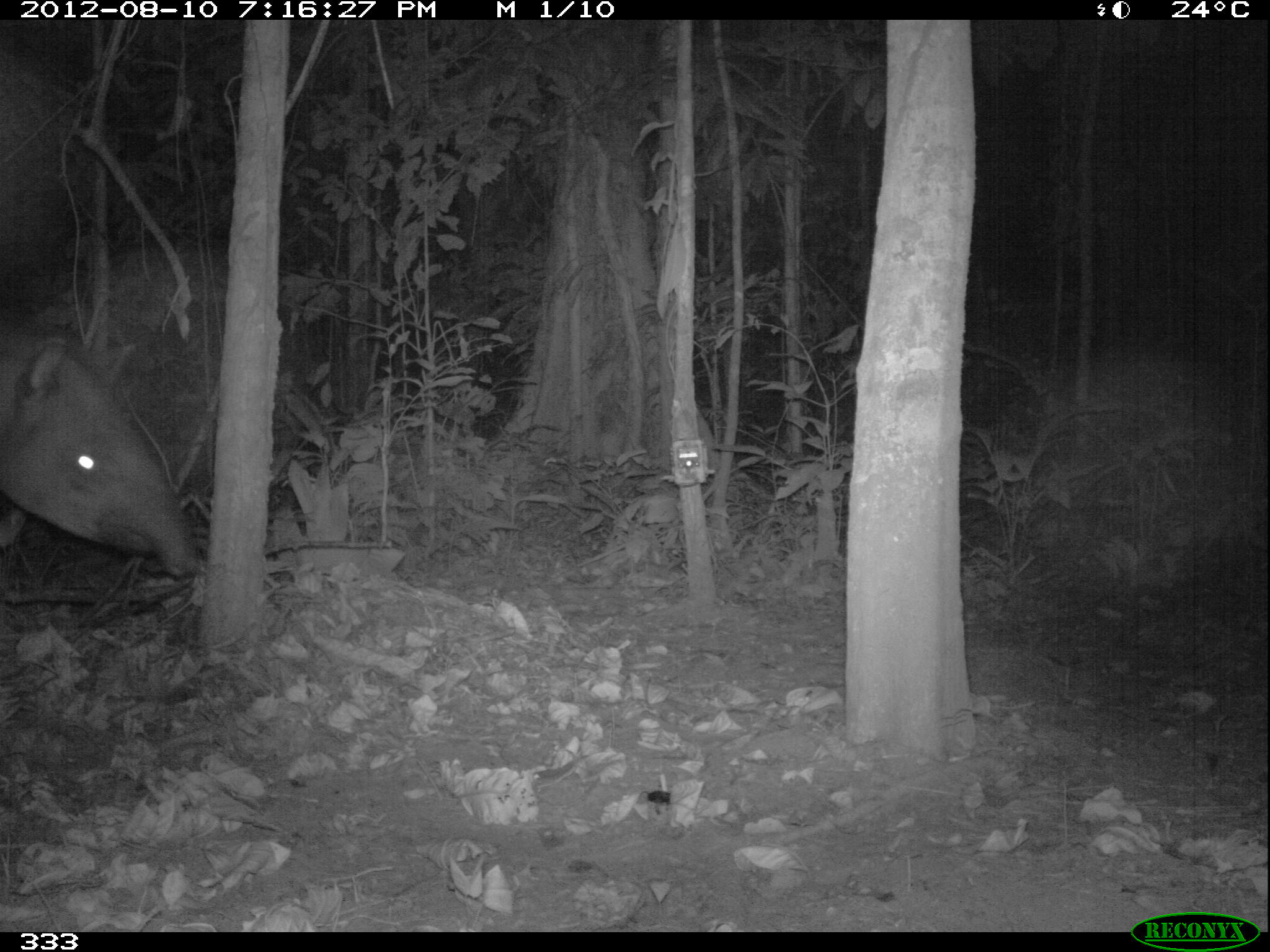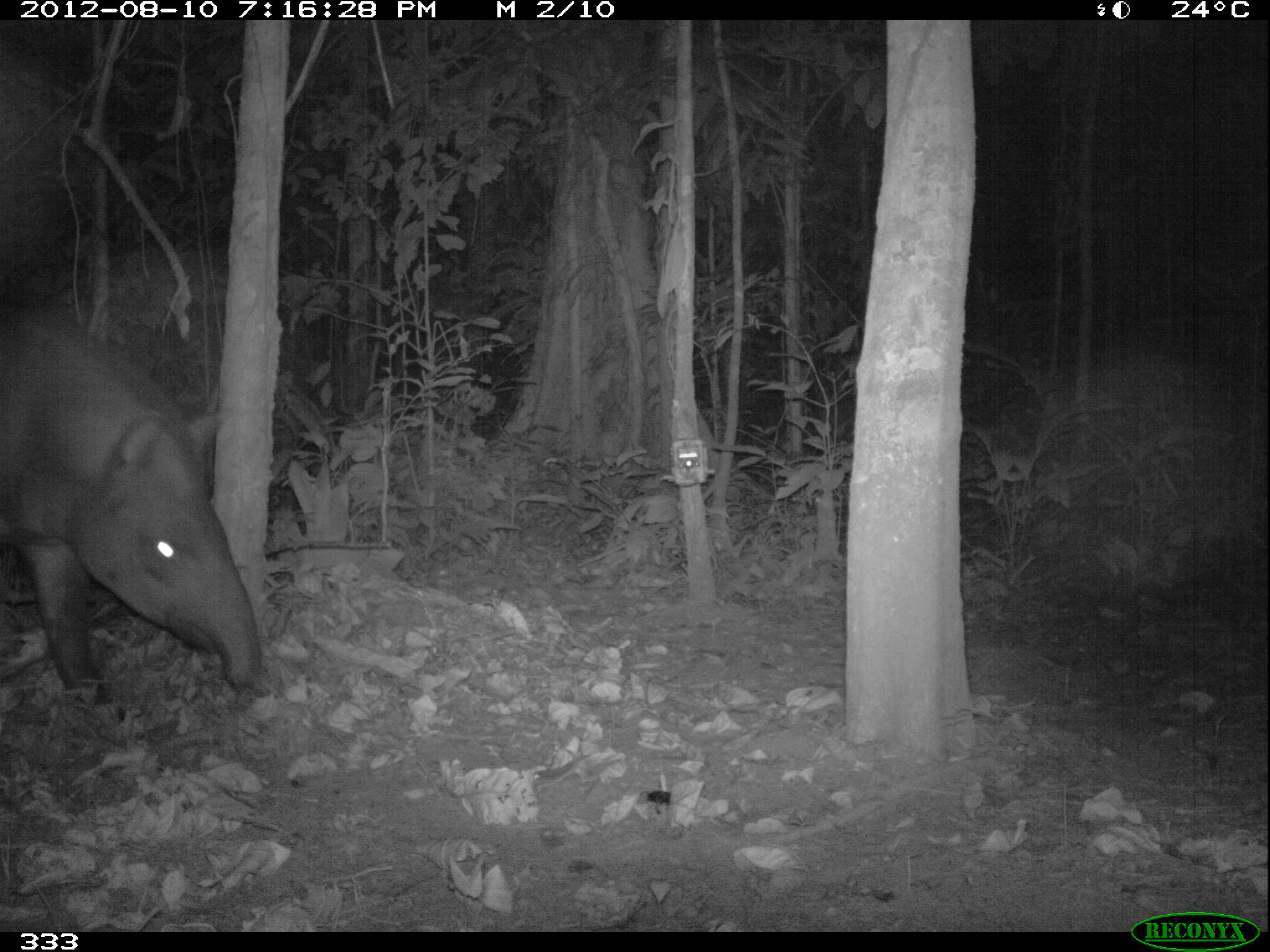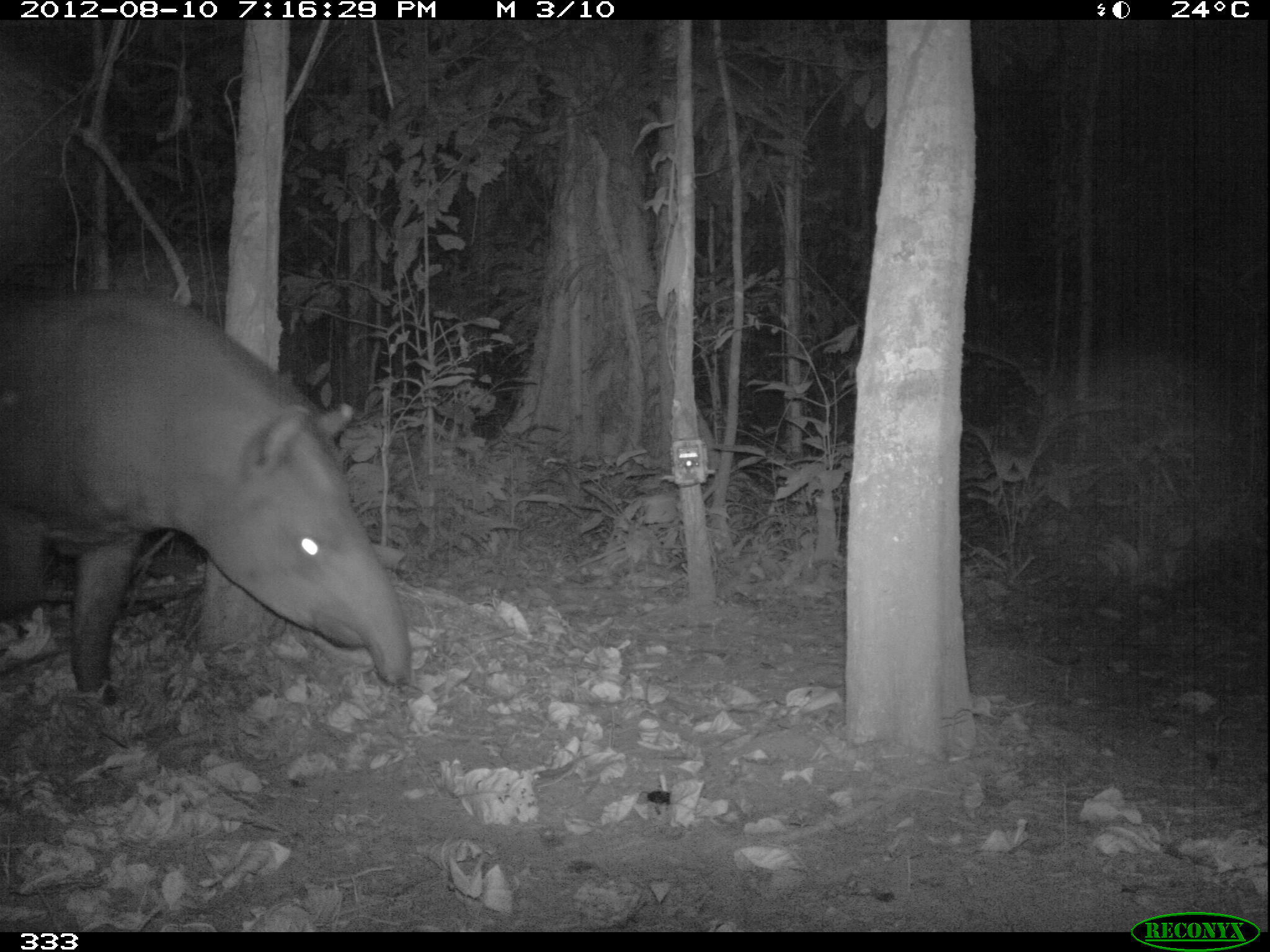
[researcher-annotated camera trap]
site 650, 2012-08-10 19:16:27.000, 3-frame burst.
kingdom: Animalia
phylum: Chordata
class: Mammalia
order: Perissodactyla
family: Tapiridae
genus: Tapirus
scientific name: Tapirus terrestris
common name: south american tapir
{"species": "Tapirus terrestris (south american tapir)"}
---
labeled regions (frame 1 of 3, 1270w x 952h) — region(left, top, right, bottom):
tapirus terrestris: region(0, 308, 200, 580)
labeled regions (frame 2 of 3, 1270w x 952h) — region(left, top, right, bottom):
tapirus terrestris: region(0, 304, 263, 693)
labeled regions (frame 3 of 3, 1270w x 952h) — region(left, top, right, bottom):
tapirus terrestris: region(0, 283, 412, 705)